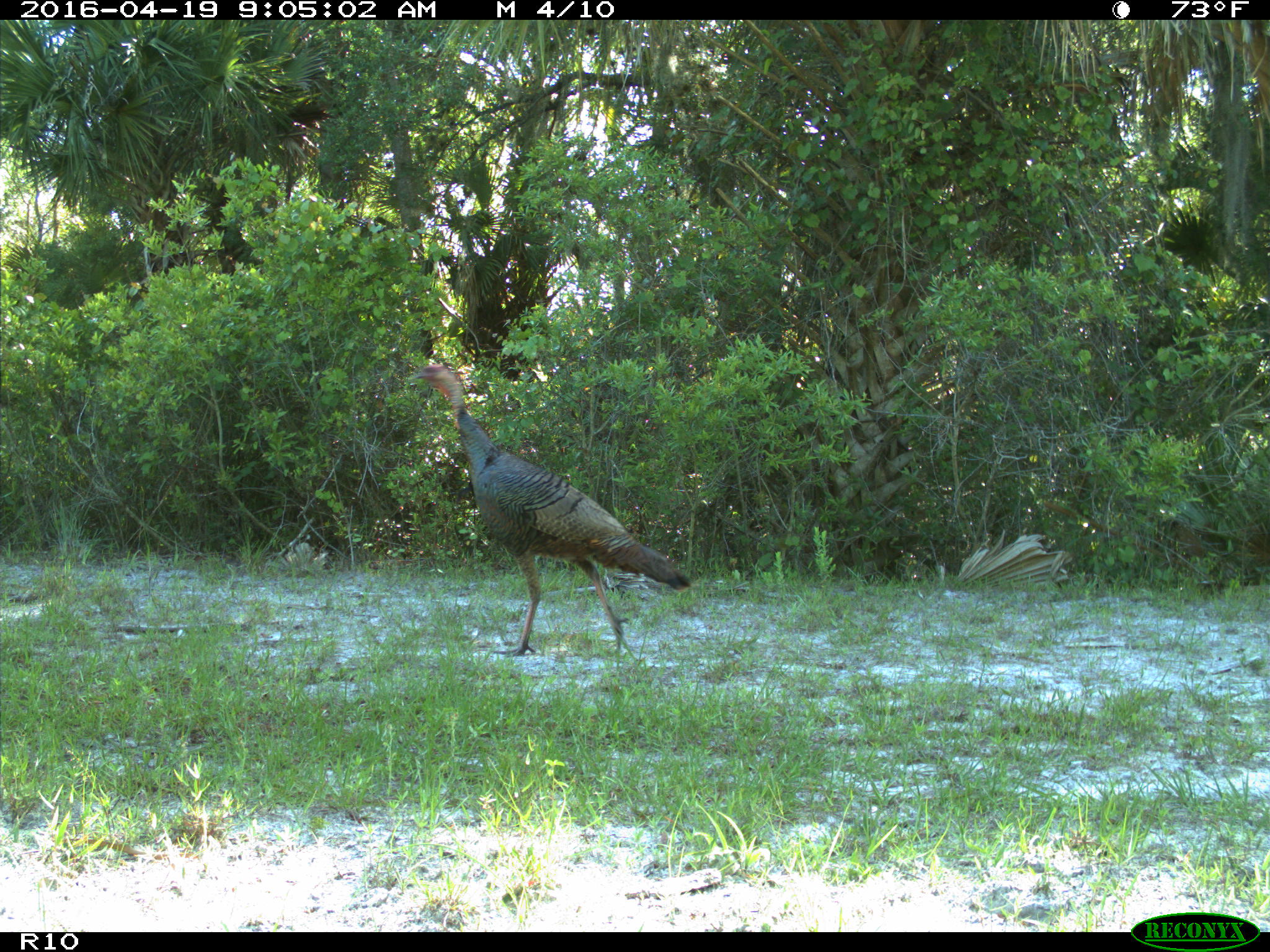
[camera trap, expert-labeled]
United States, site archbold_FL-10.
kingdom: Animalia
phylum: Chordata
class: Aves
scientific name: Aves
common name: birds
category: unidentified bird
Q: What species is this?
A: Unidentified bird (birds) (Aves).